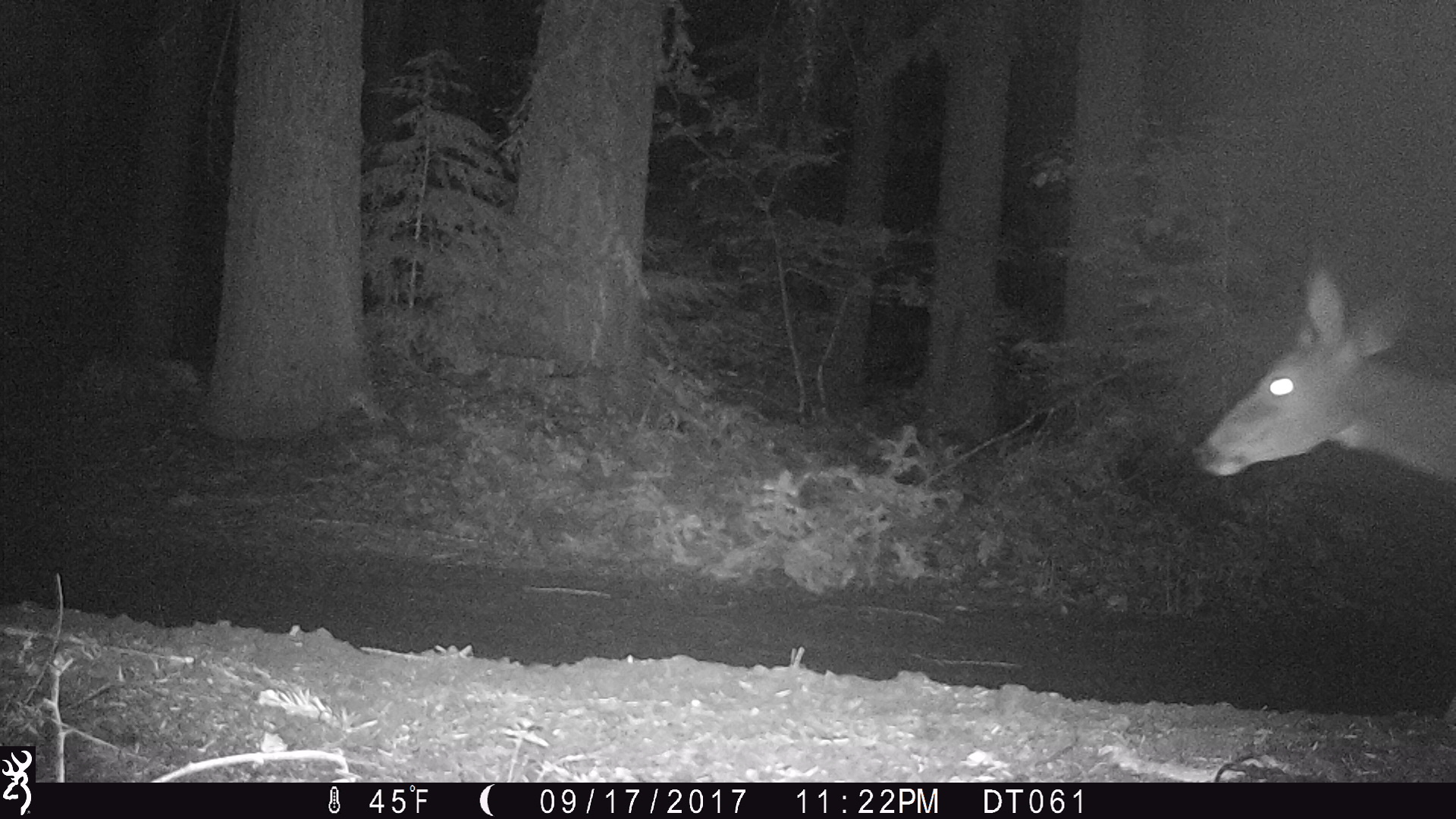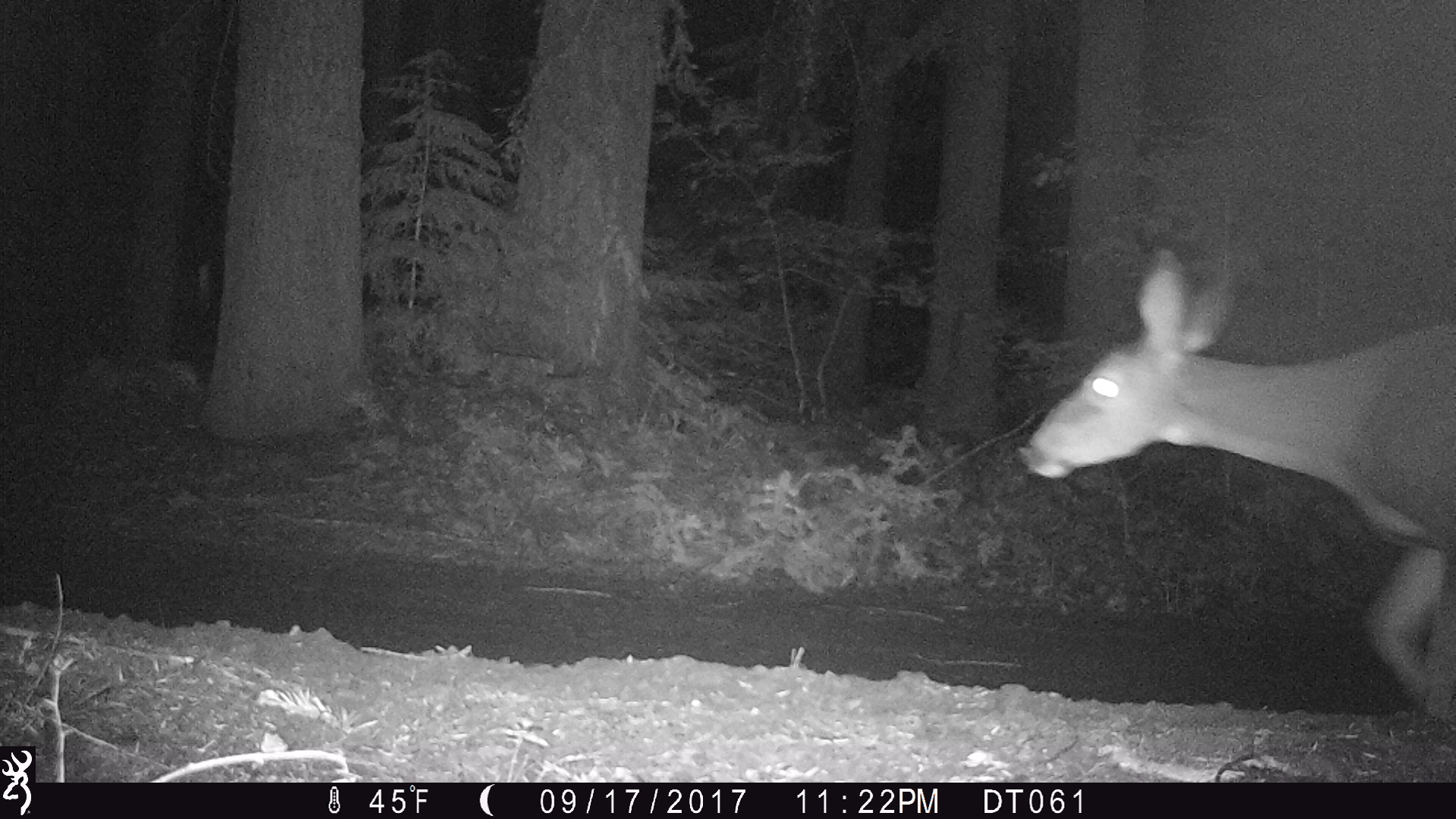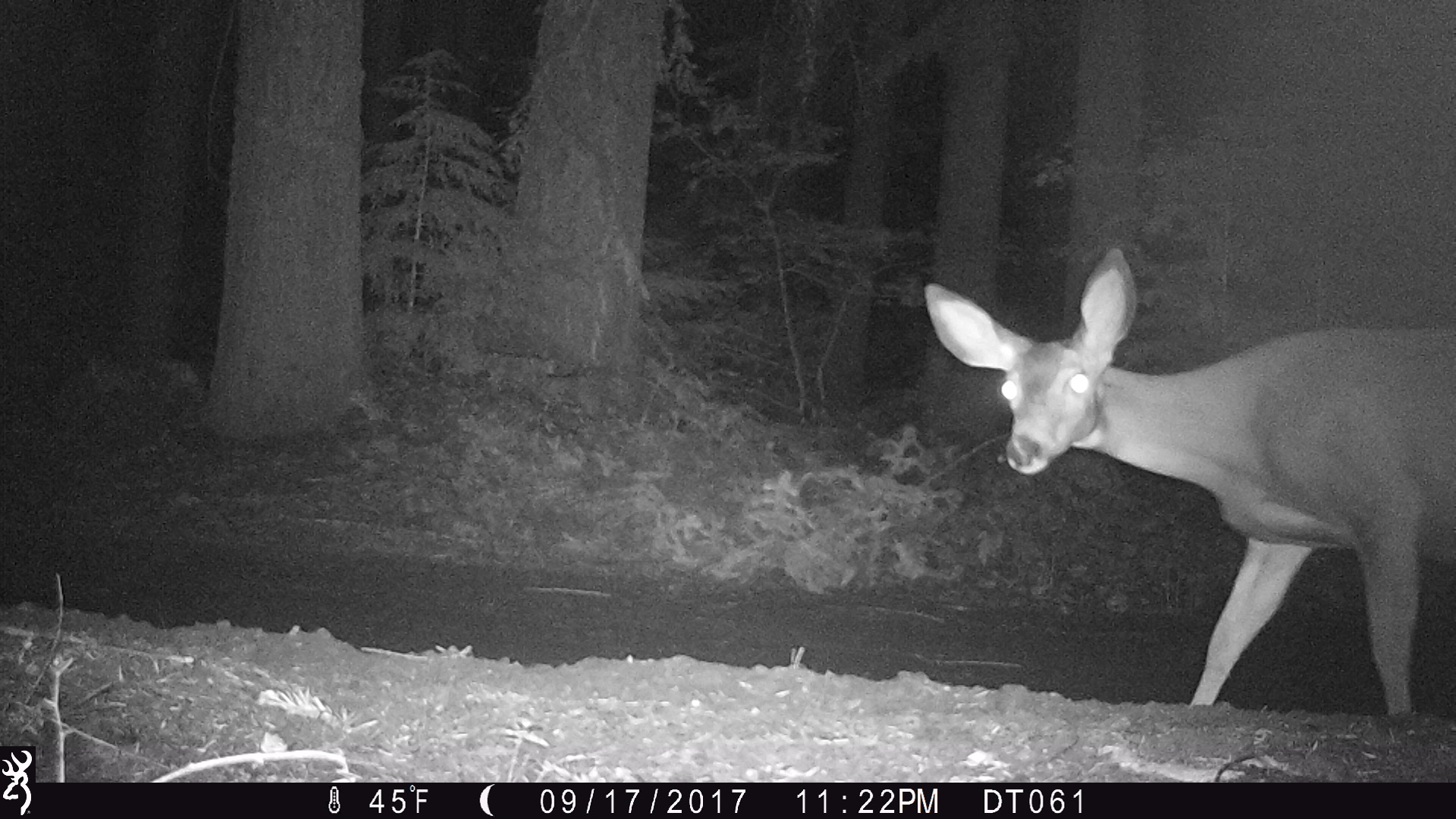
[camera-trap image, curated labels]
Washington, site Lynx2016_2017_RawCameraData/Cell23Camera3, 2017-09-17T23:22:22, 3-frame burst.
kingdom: Animalia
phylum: Chordata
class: Mammalia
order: Artiodactyla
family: Cervidae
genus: Odocoileus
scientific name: Odocoileus hemionus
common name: mule deer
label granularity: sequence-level